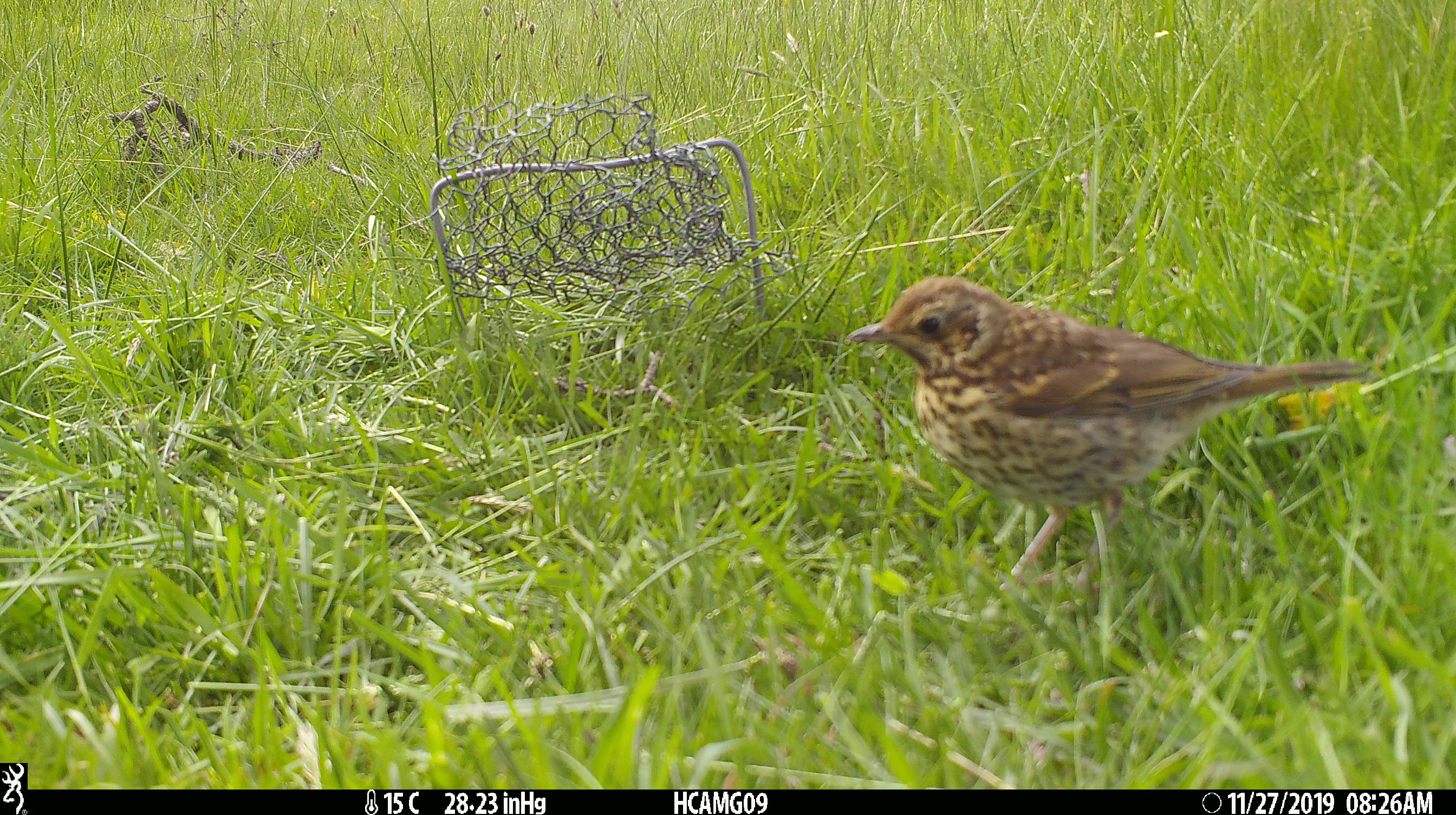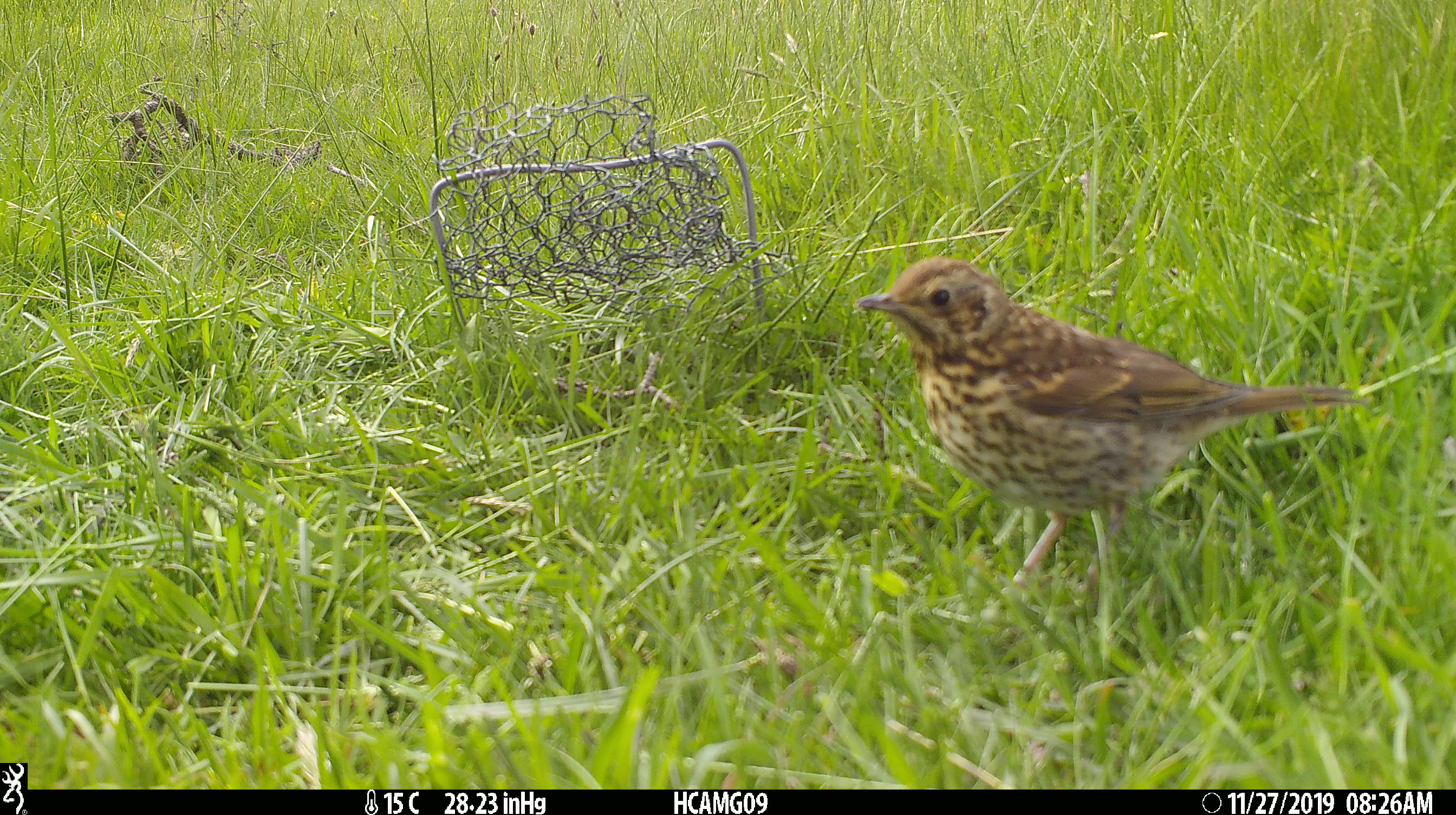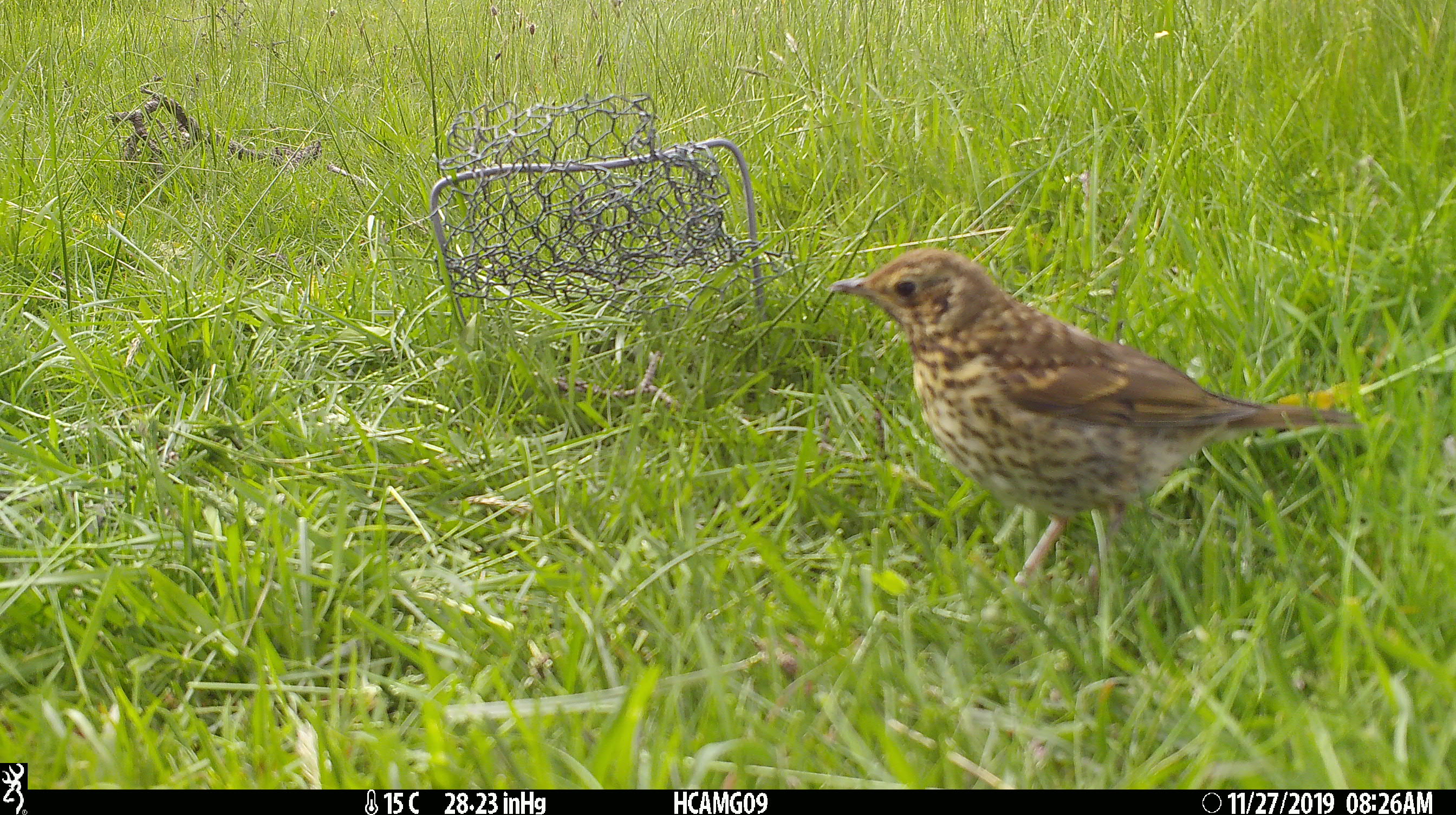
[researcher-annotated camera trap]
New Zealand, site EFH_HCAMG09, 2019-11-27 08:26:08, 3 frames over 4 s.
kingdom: Animalia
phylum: Chordata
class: Aves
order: Passeriformes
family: Turdidae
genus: Turdus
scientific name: Turdus philomelos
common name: song thrush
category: thrush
Thrush (song thrush) (Turdus philomelos).